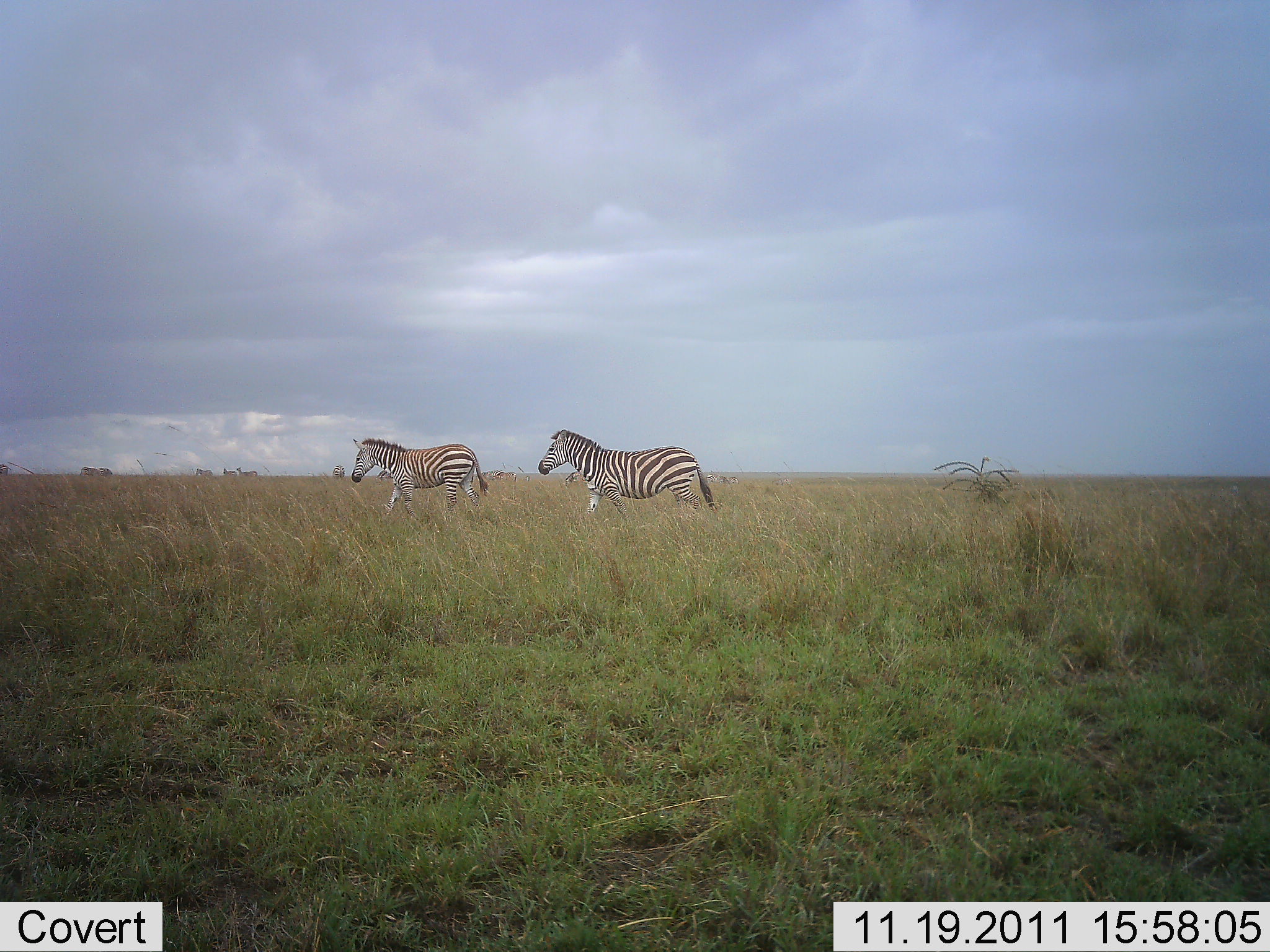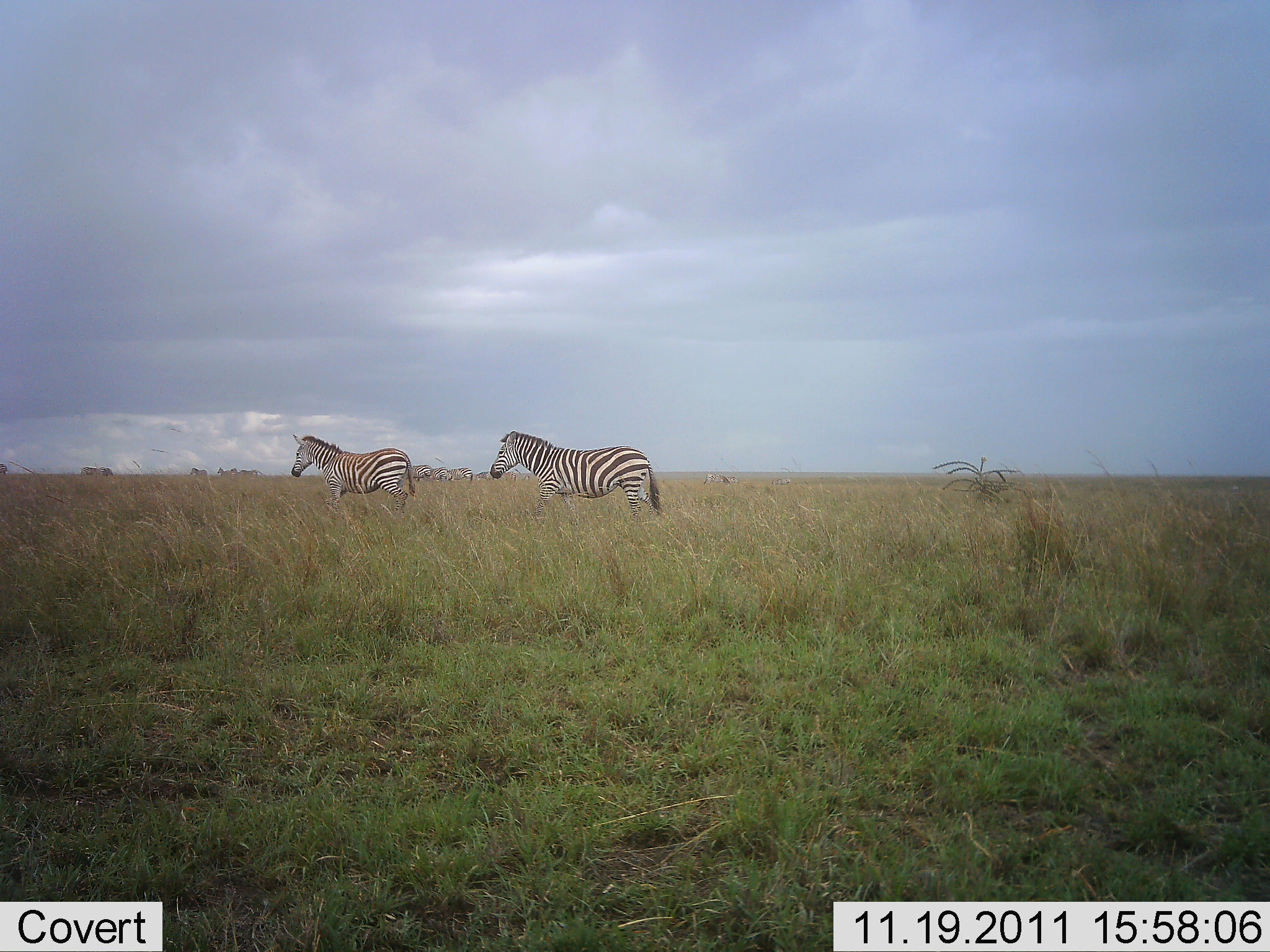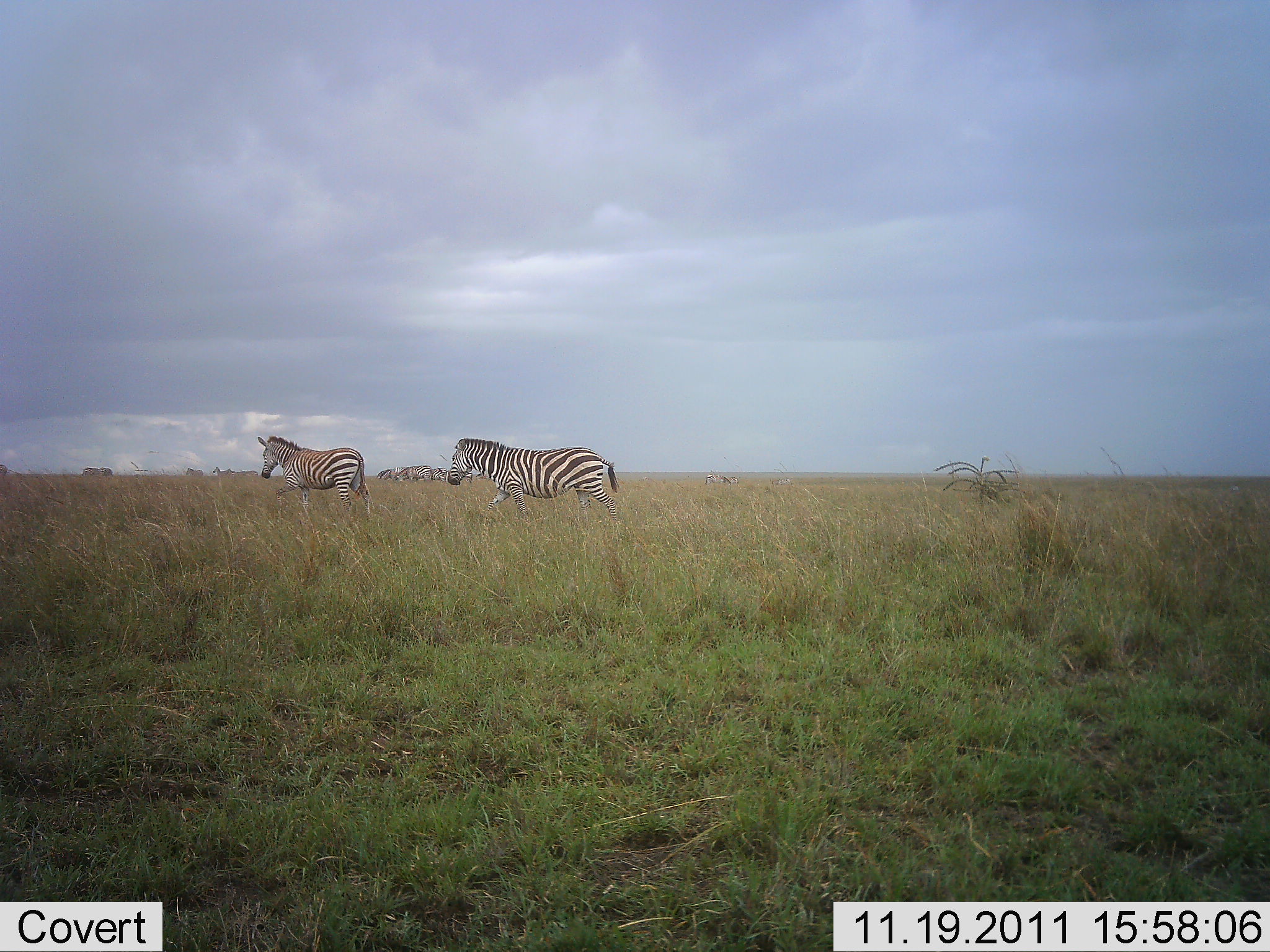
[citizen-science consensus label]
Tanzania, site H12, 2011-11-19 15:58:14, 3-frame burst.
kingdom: Animalia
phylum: Chordata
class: Mammalia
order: Perissodactyla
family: Equidae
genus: Equus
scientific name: Equus quagga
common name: plains zebra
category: zebra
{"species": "zebra (plains zebra) (Equus quagga)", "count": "2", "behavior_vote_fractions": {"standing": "8%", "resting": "0%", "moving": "100%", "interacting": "0%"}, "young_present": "0%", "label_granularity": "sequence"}